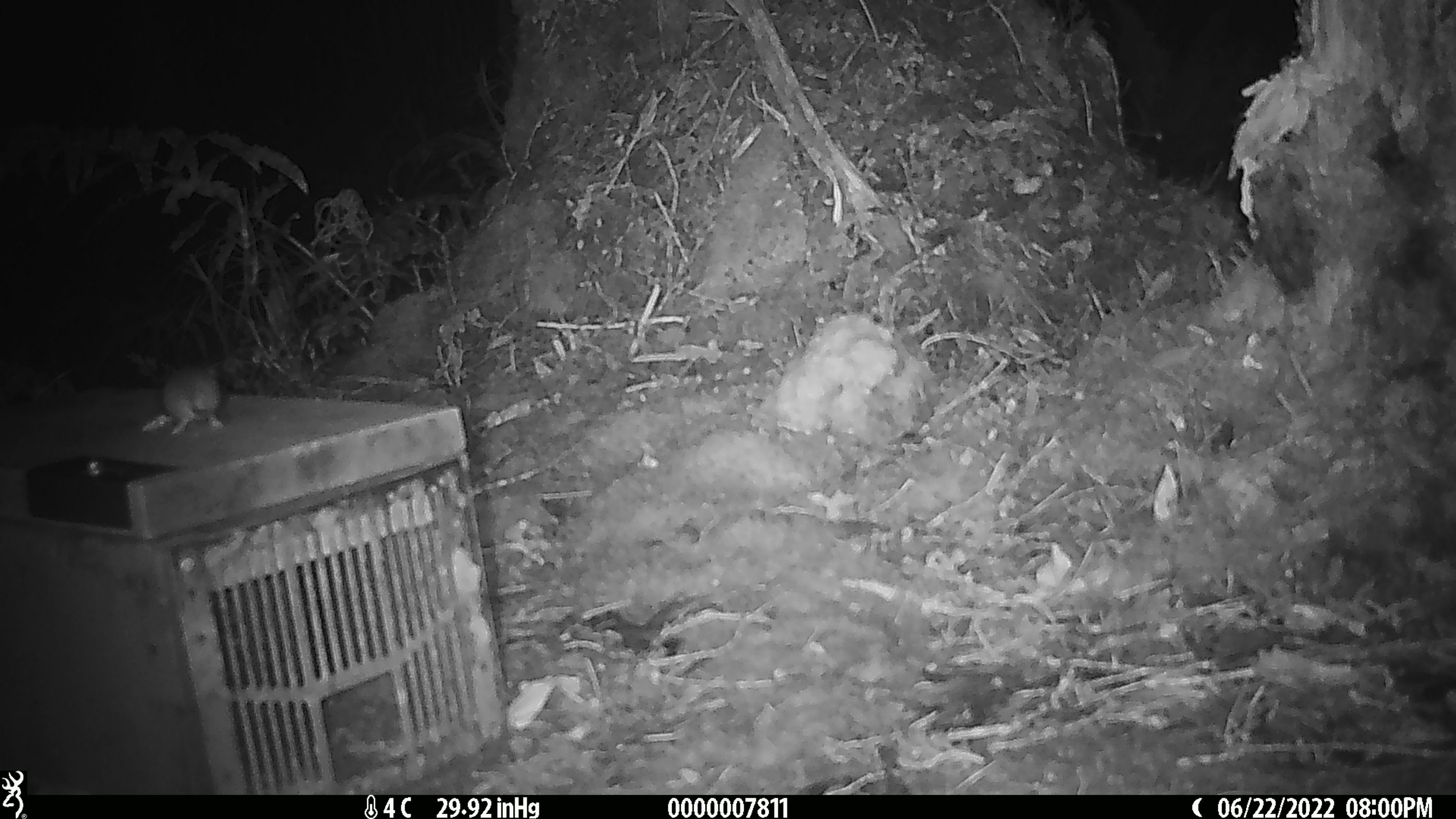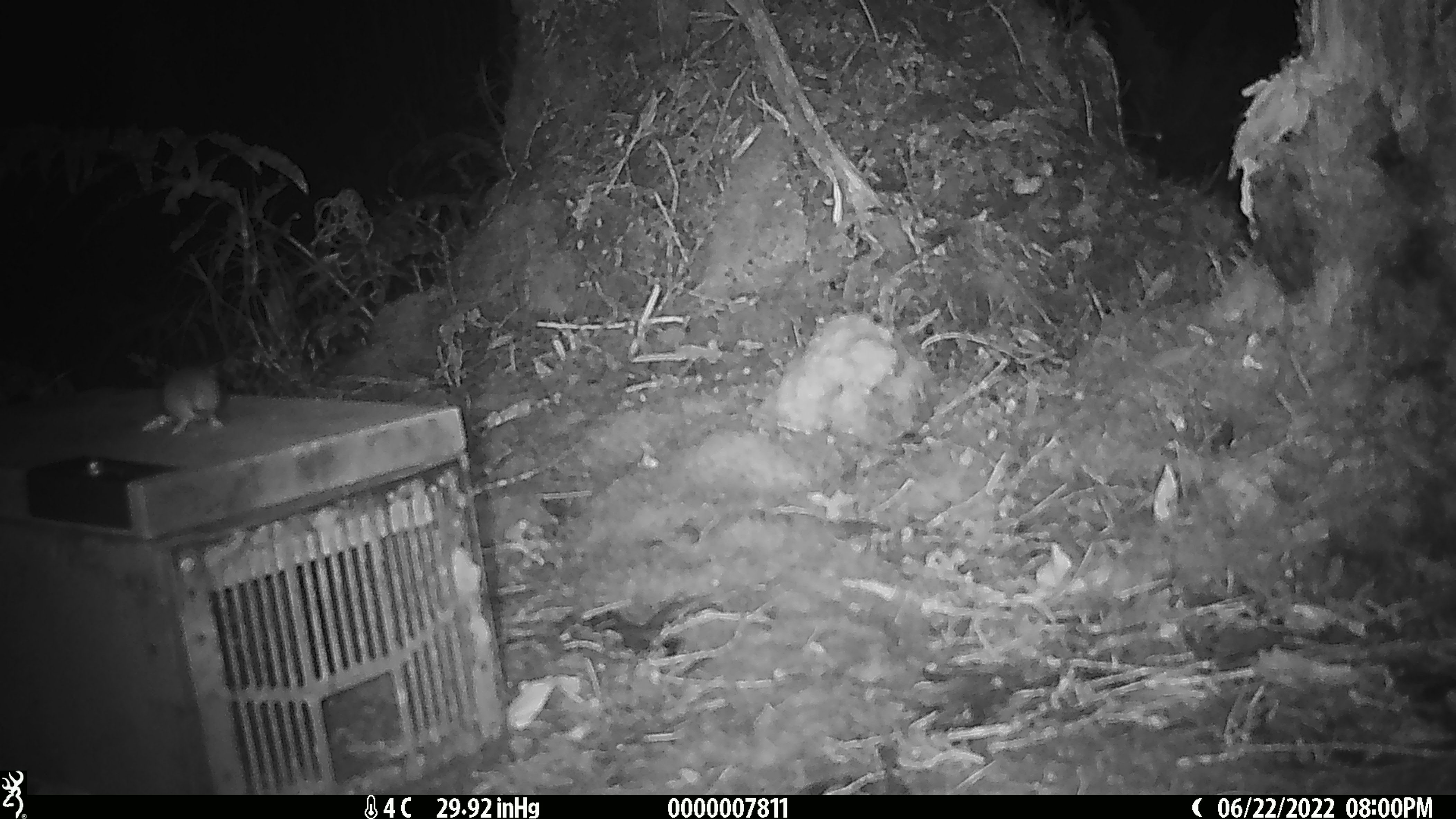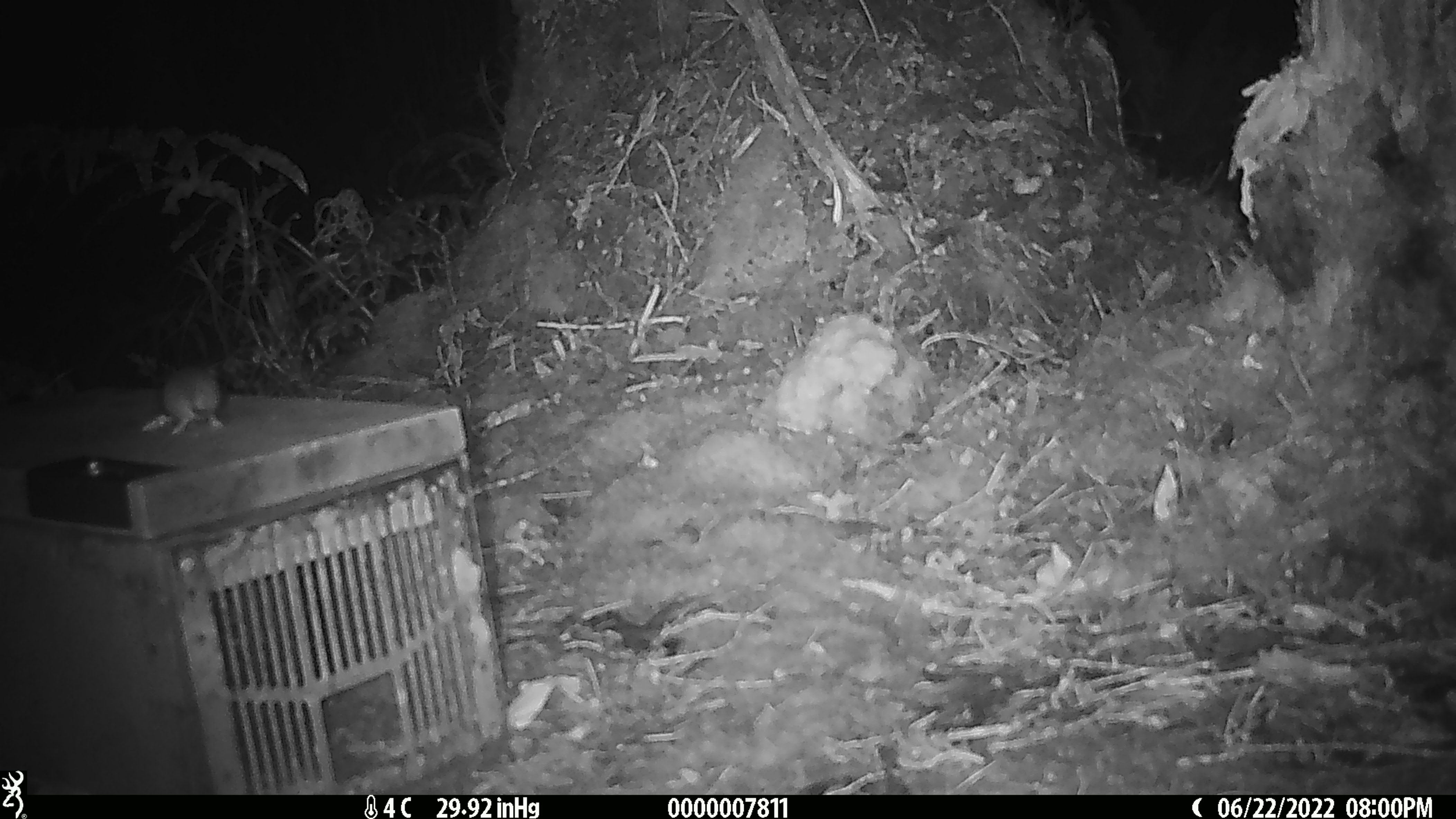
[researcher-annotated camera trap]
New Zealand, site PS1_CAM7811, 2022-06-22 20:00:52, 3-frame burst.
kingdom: Animalia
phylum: Chordata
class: Mammalia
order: Rodentia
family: Muridae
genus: Mus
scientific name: Mus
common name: mouse